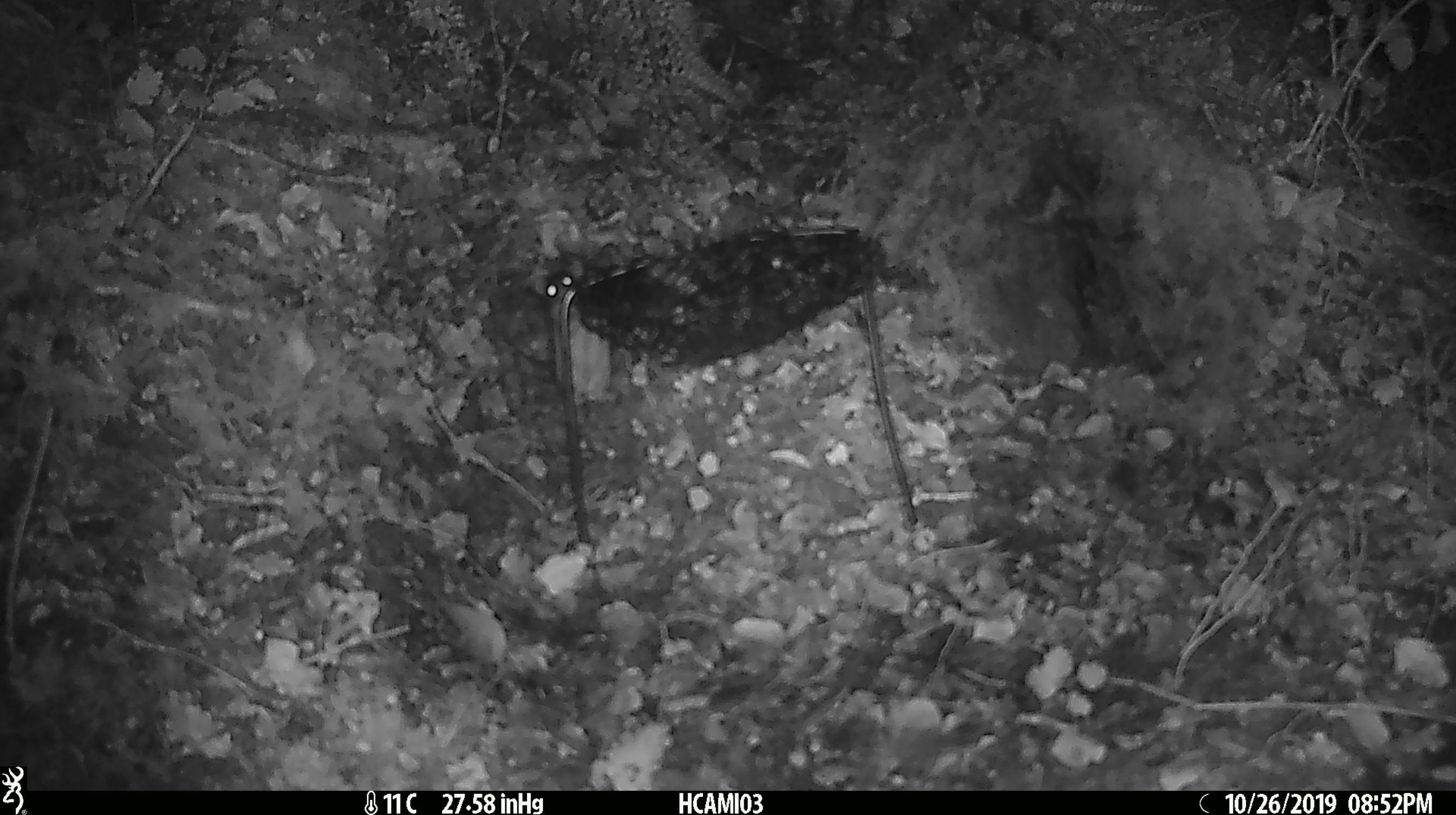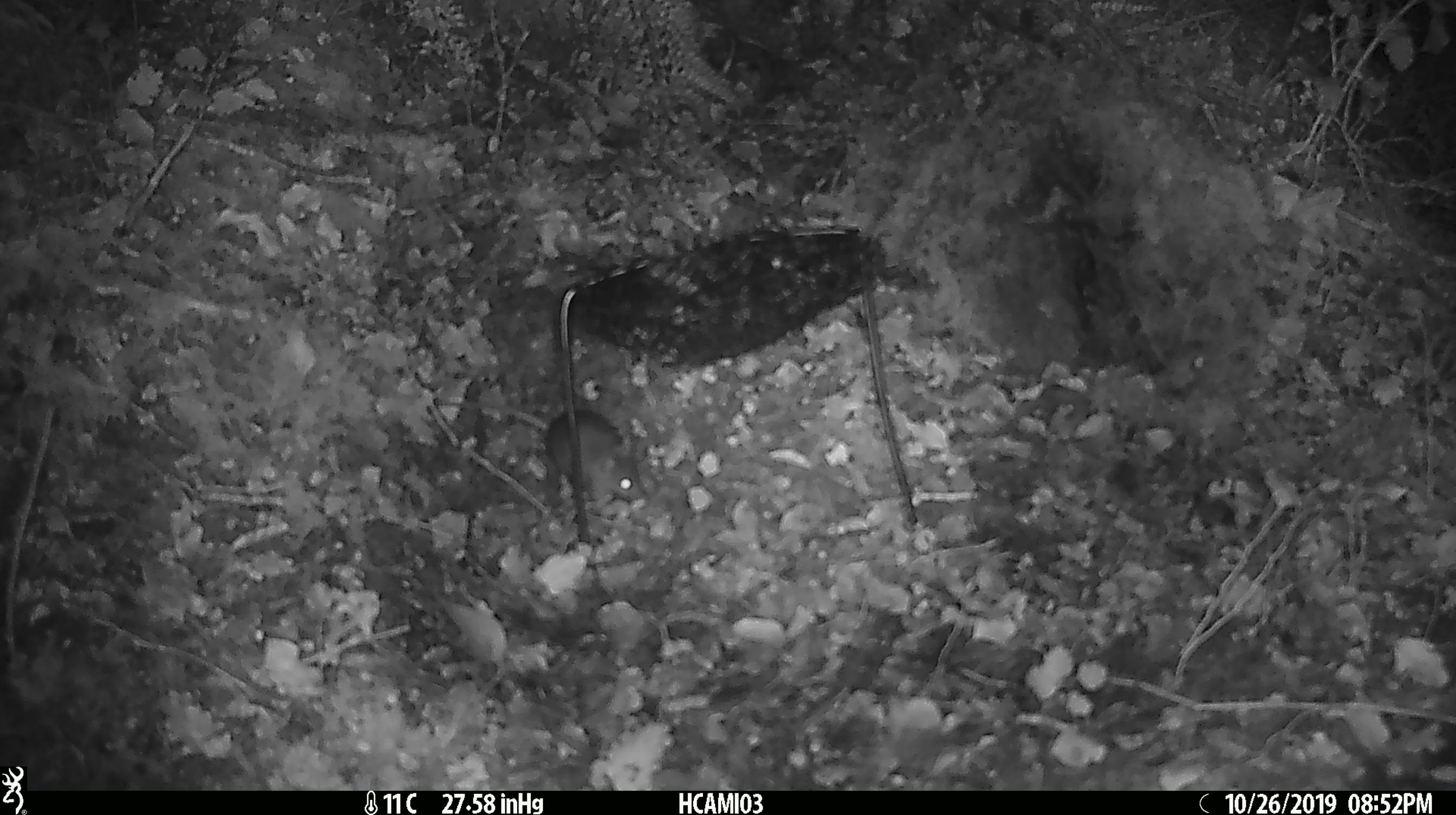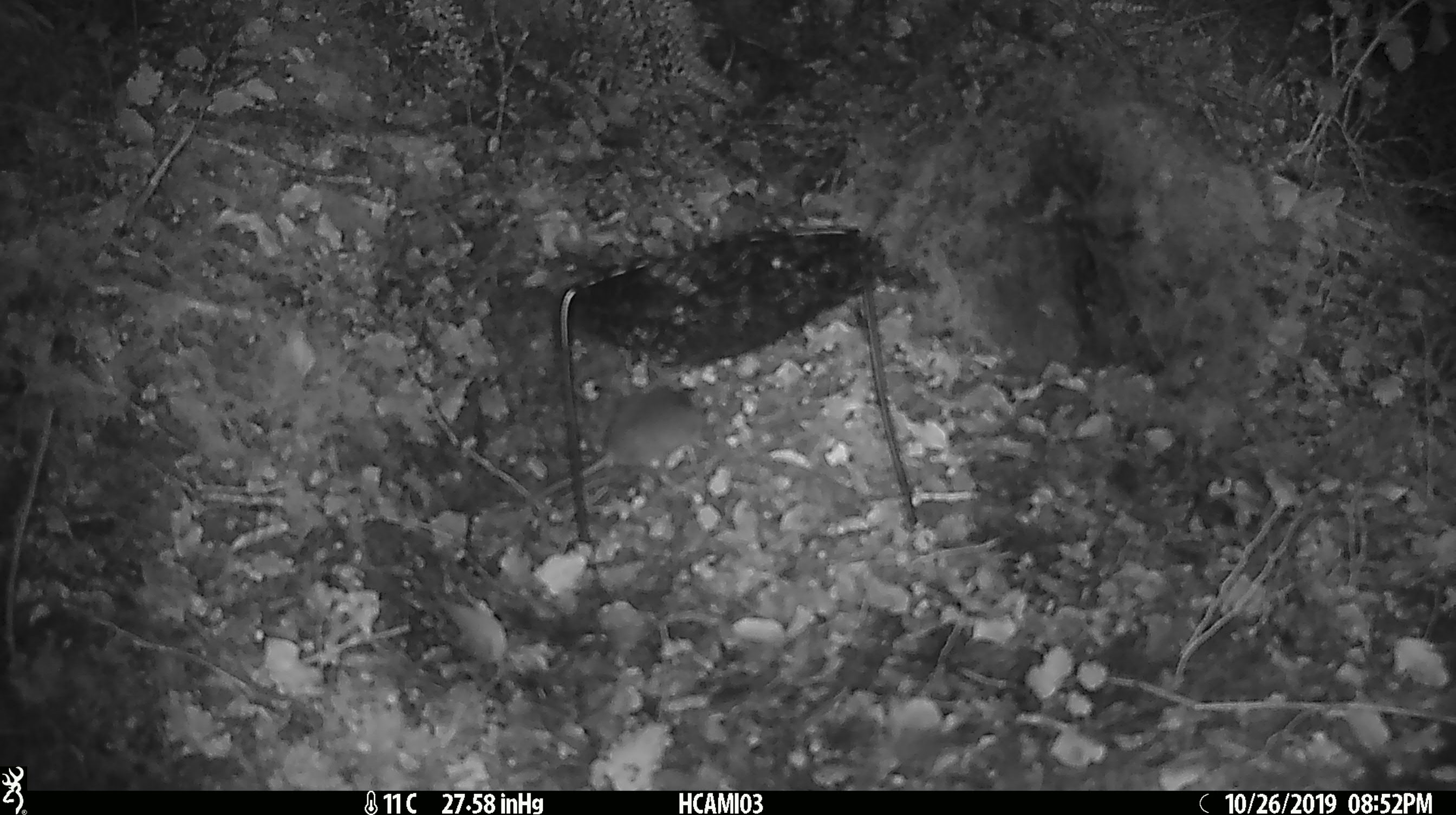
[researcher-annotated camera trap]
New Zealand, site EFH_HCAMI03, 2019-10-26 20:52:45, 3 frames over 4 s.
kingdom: Animalia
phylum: Chordata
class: Mammalia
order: Rodentia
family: Muridae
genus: Mus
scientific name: Mus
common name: mouse